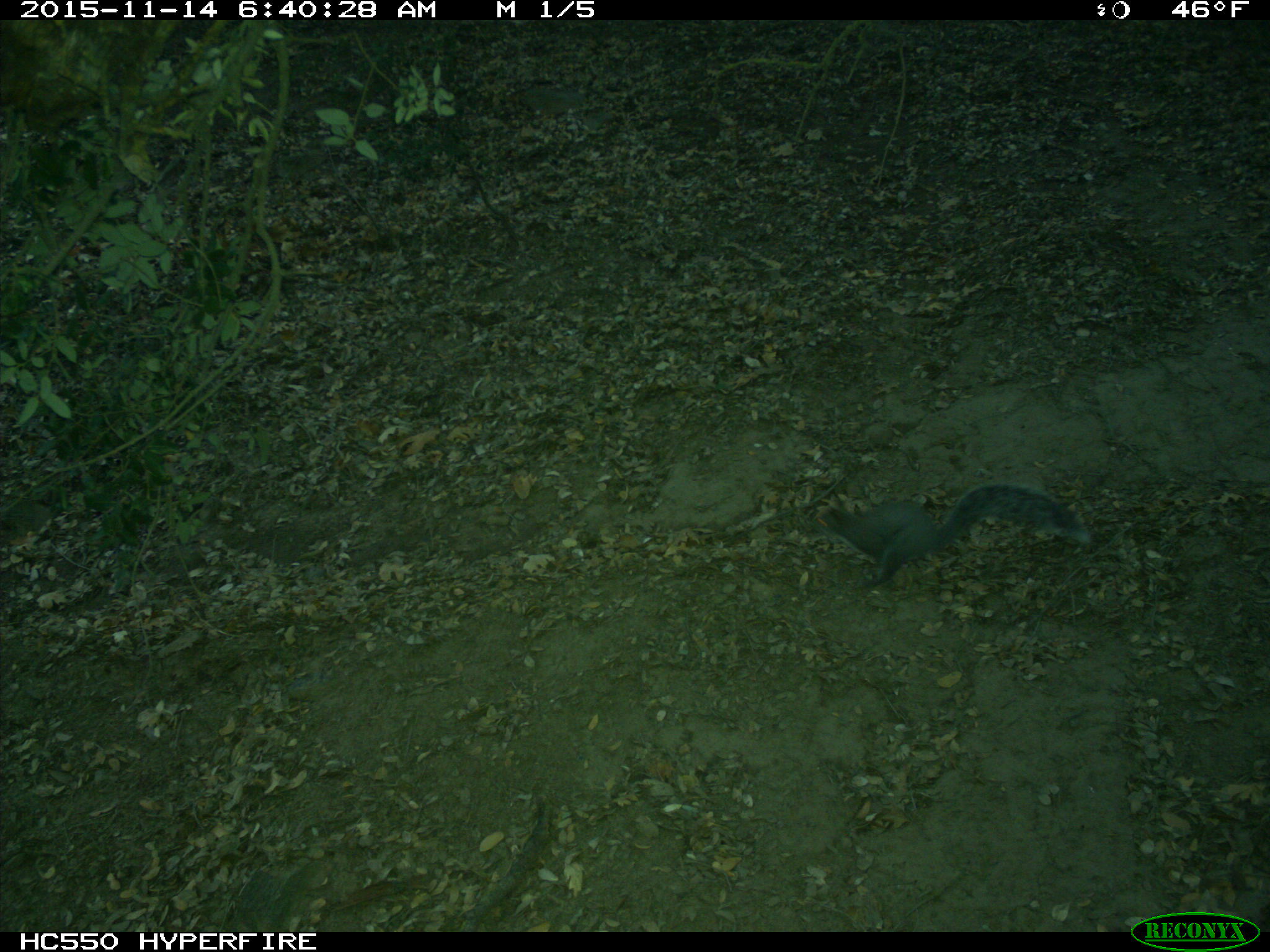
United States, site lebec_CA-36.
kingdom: Animalia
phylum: Chordata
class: Mammalia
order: Rodentia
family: Sciuridae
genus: Sciurus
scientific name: Sciurus carolinensis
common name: eastern gray squirrel